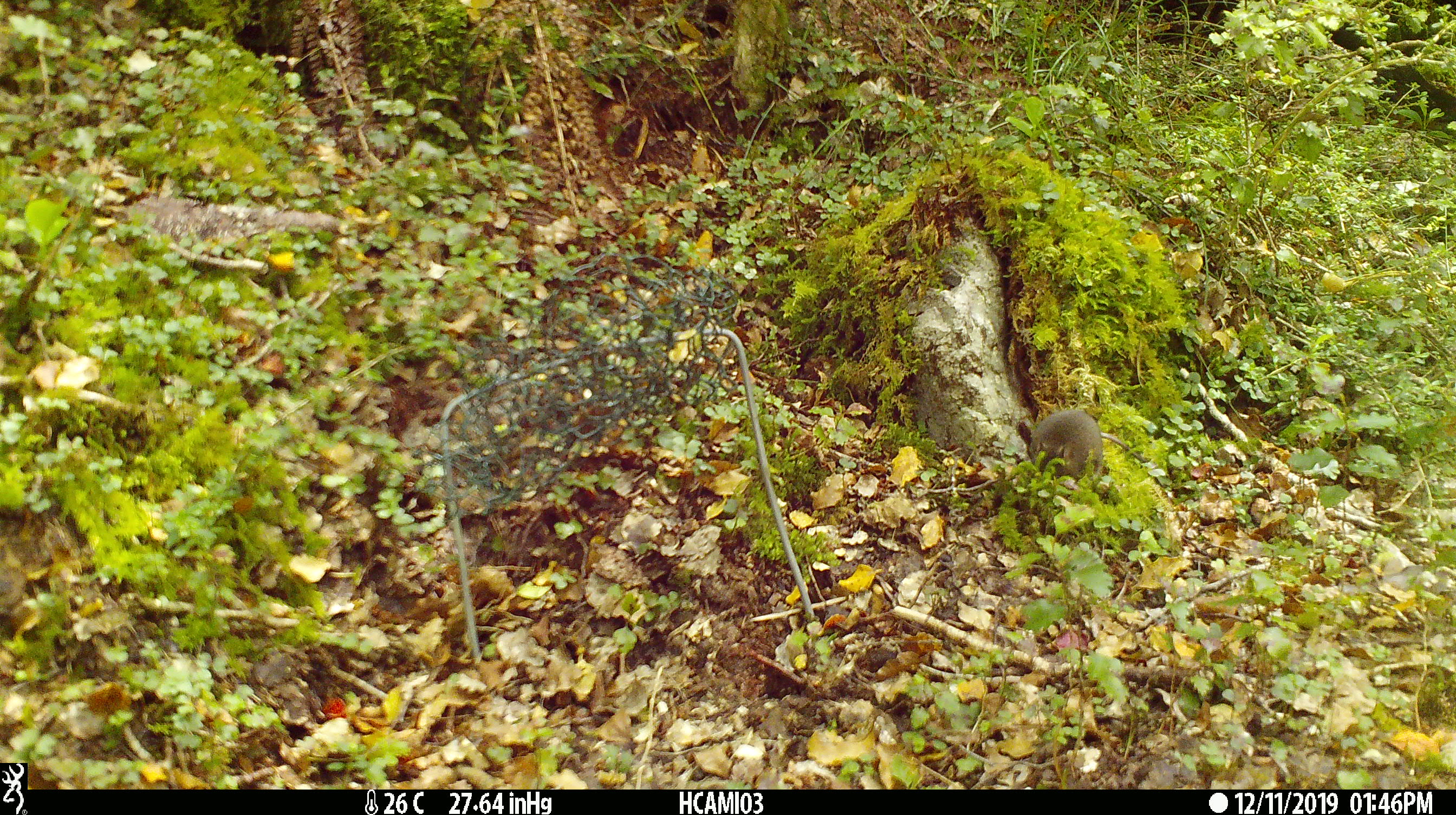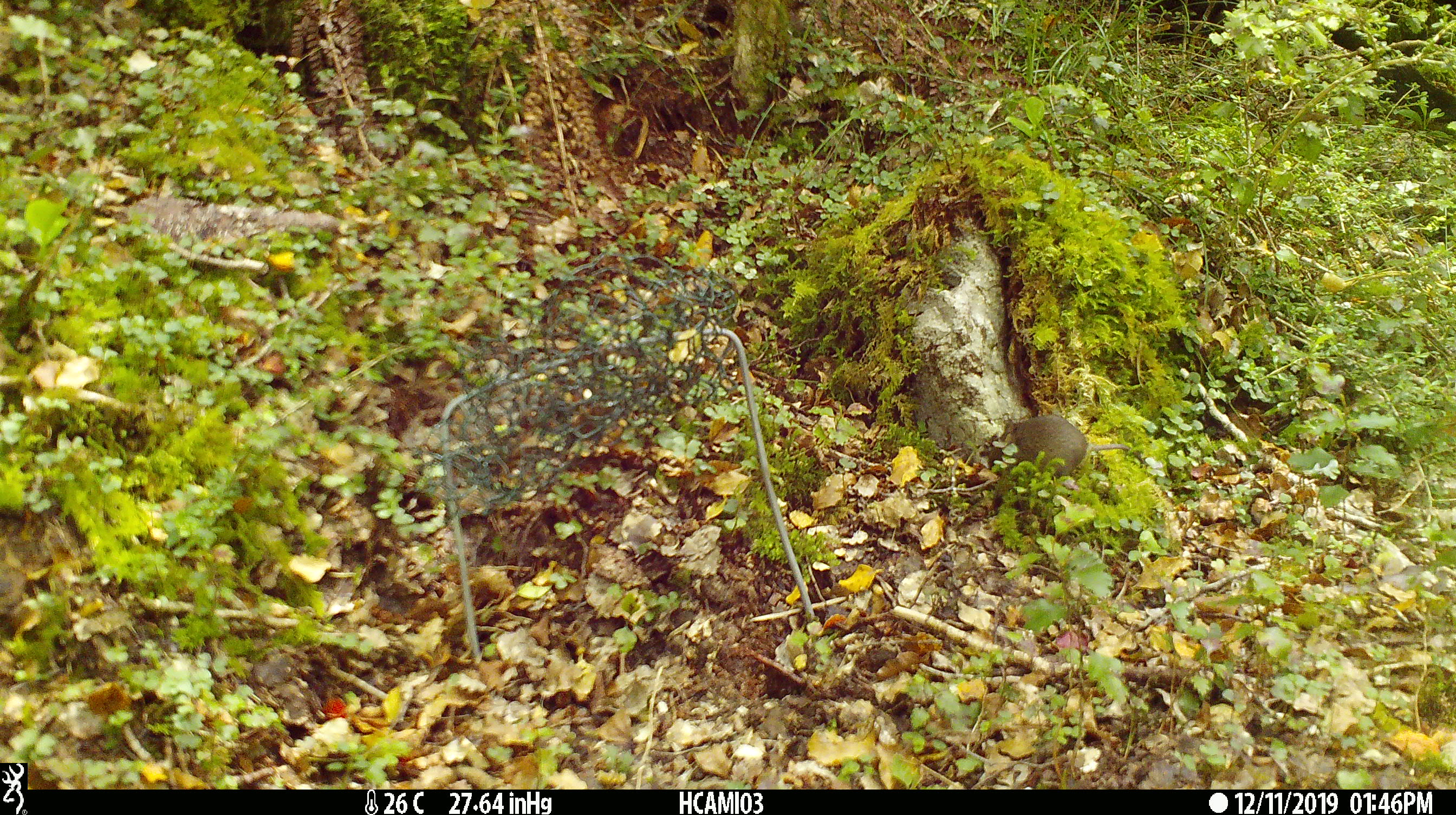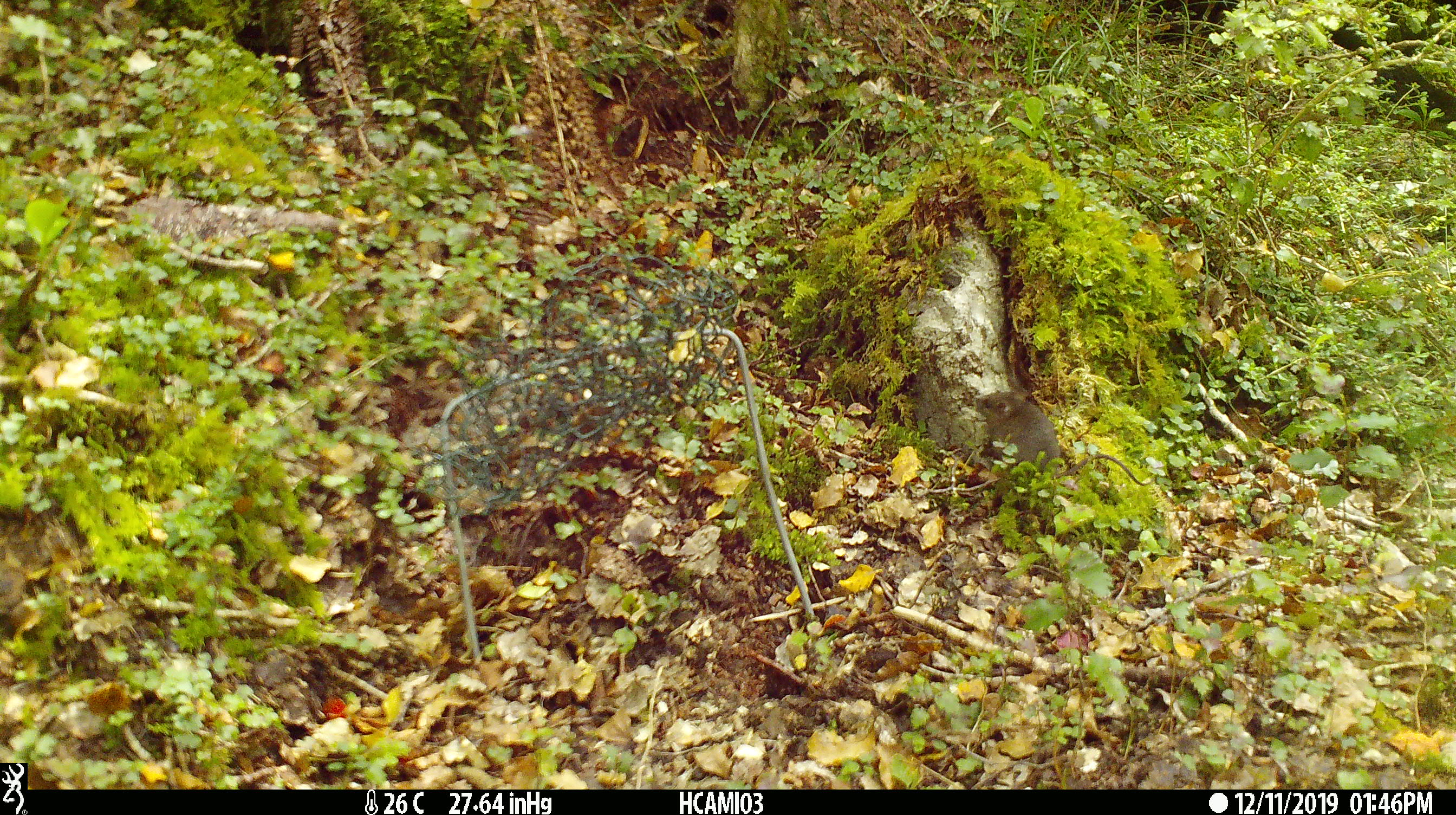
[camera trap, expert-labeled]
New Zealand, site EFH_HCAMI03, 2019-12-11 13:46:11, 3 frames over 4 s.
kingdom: Animalia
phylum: Chordata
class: Mammalia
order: Rodentia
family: Muridae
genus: Mus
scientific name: Mus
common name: mouse